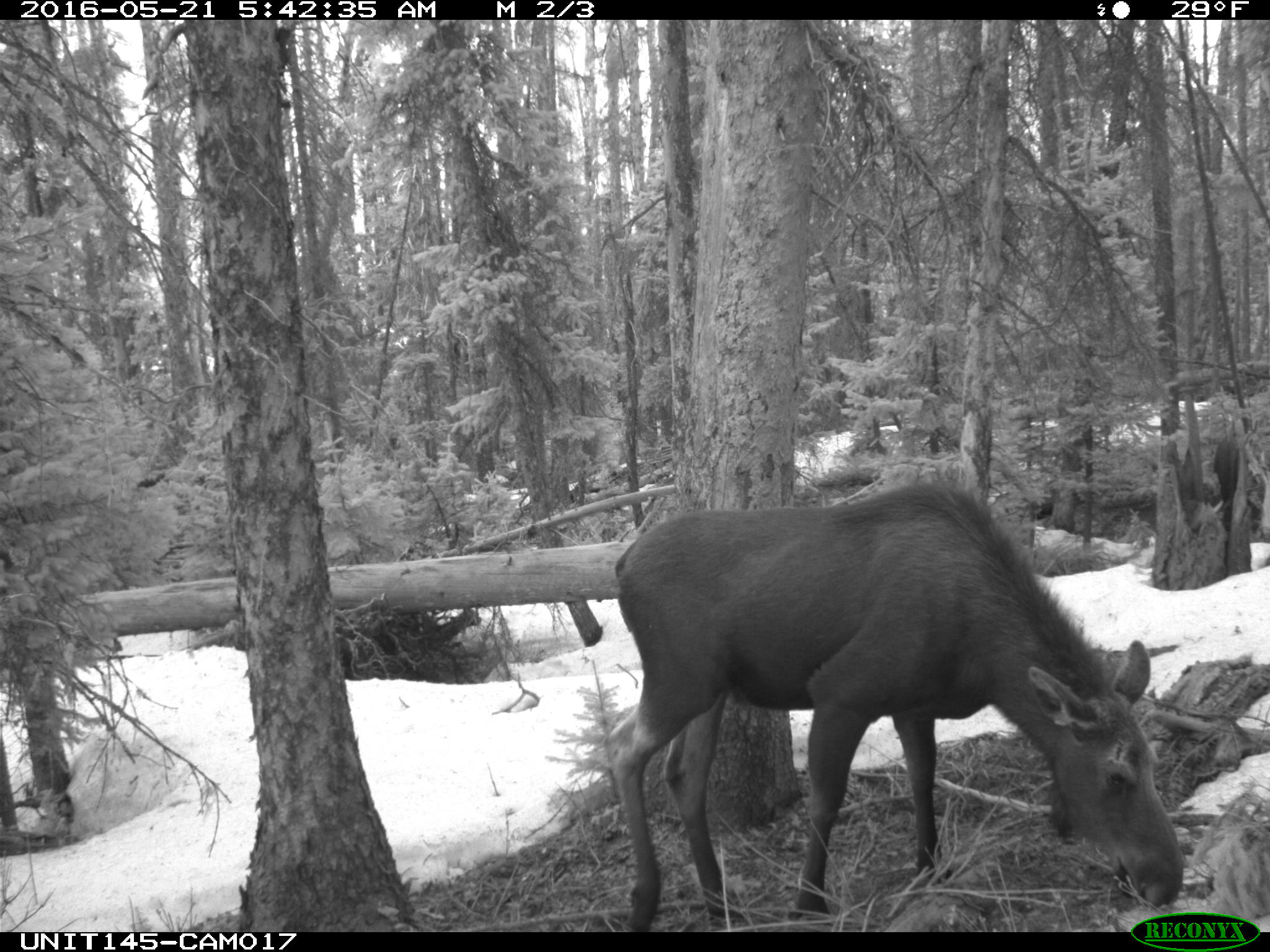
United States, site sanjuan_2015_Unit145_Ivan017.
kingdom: Animalia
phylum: Chordata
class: Mammalia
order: Artiodactyla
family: Cervidae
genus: Alces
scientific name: Alces alces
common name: moose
Alces alces (moose).